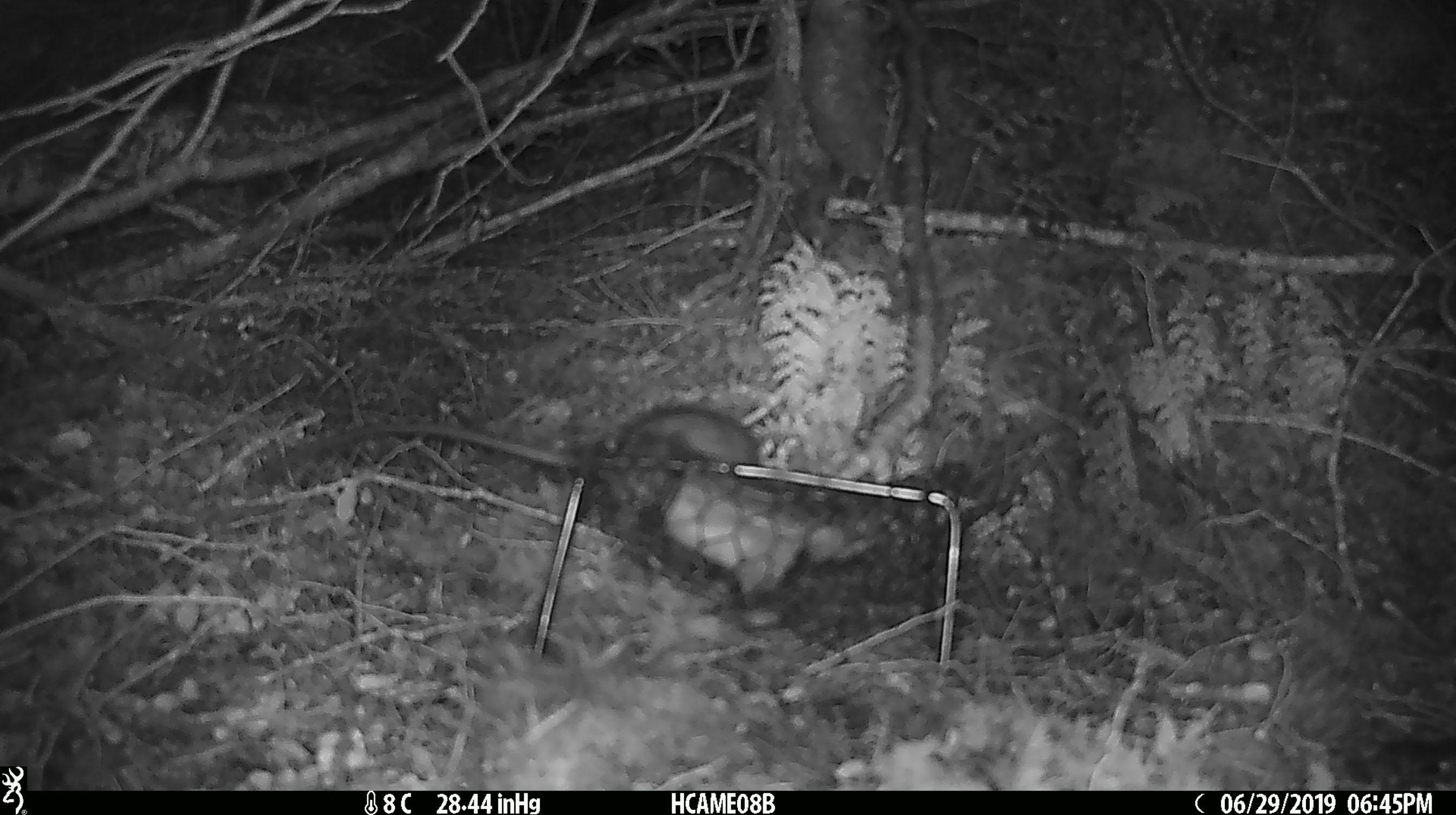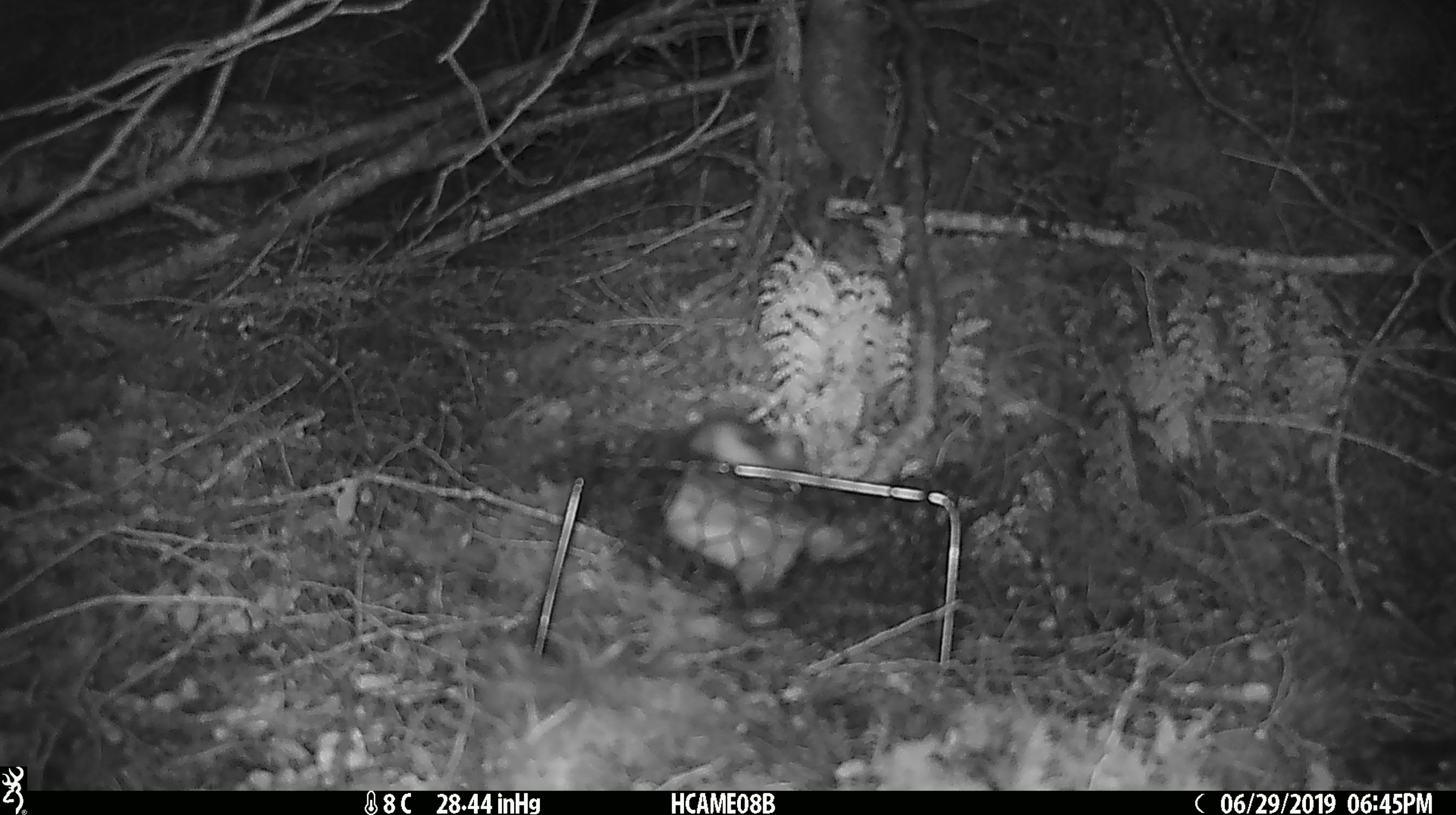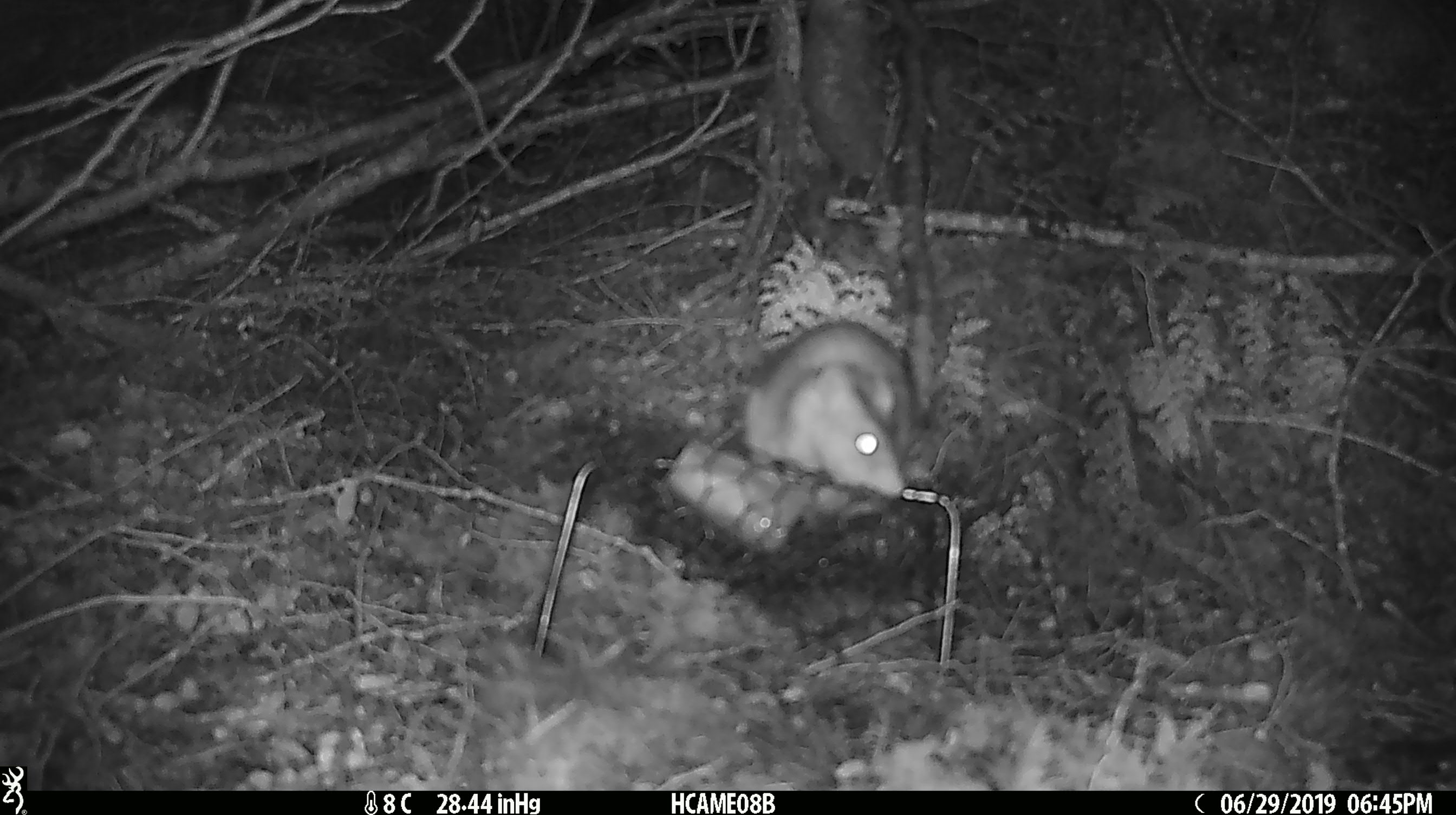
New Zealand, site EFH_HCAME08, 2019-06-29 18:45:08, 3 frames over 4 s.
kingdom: Animalia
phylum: Chordata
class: Mammalia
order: Rodentia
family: Muridae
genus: Rattus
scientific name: Rattus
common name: rat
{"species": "rat (Rattus)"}